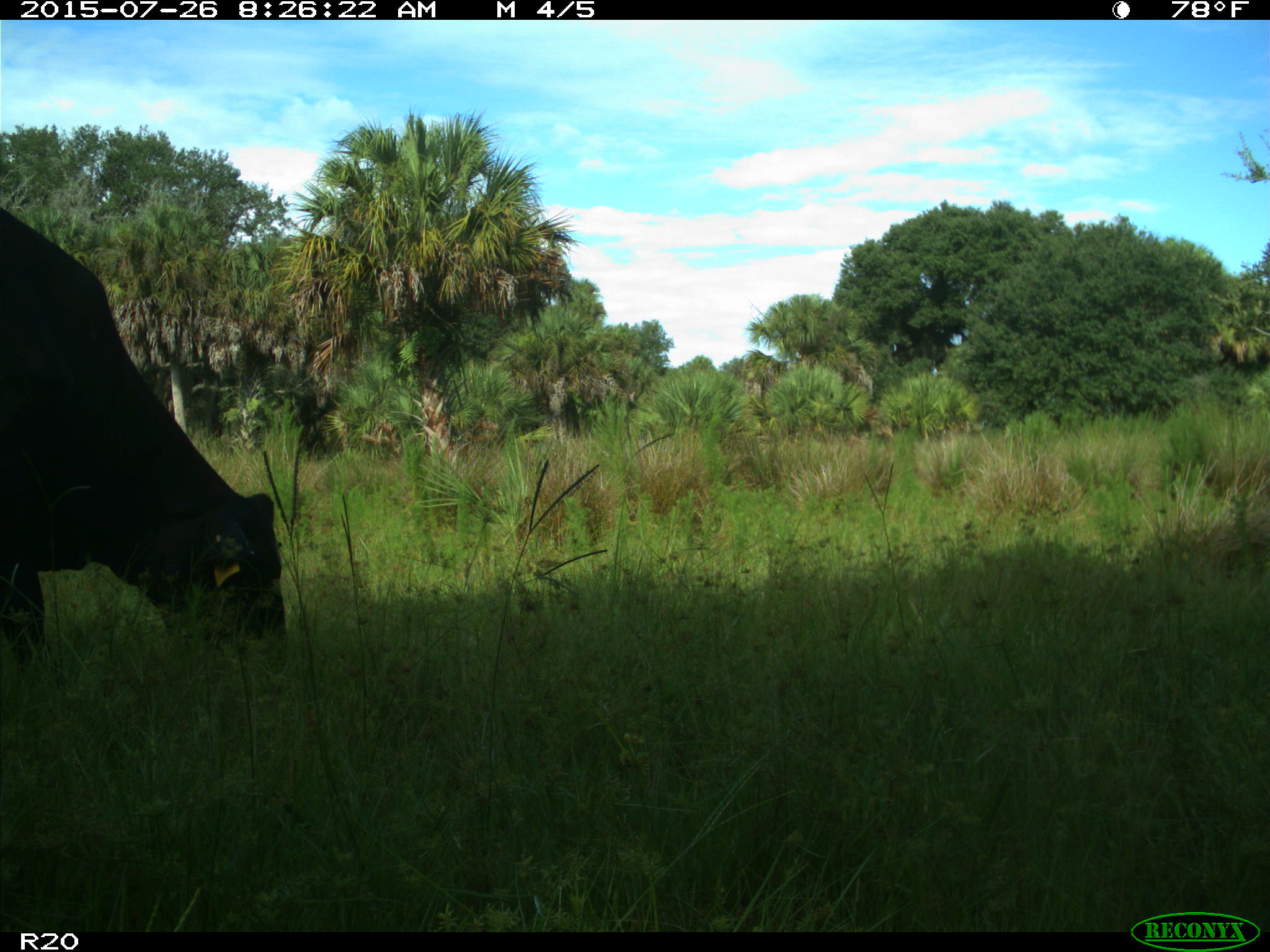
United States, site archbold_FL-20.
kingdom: Animalia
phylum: Chordata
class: Mammalia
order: Artiodactyla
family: Bovidae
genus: Bos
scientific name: Bos taurus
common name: domestic cow